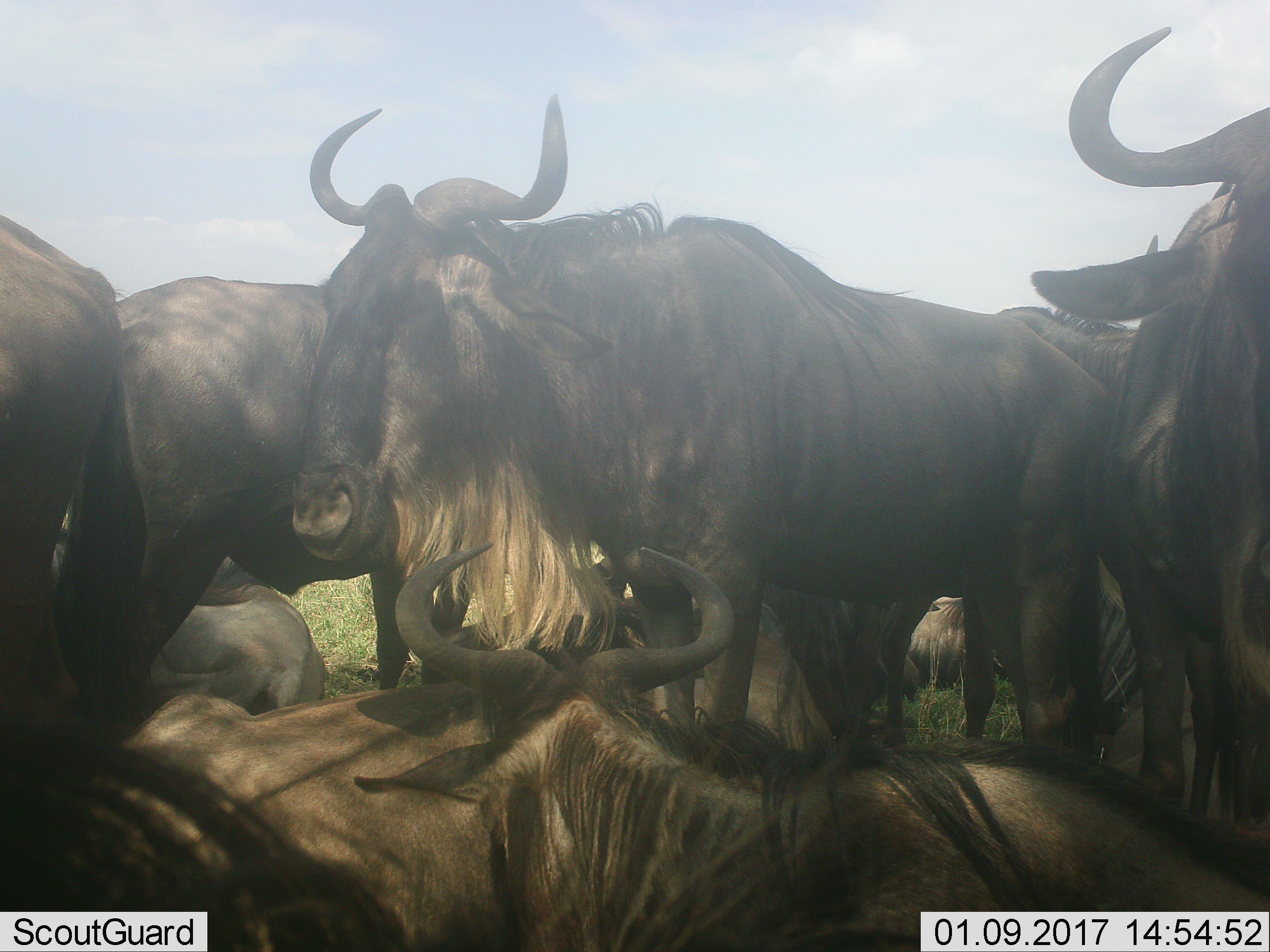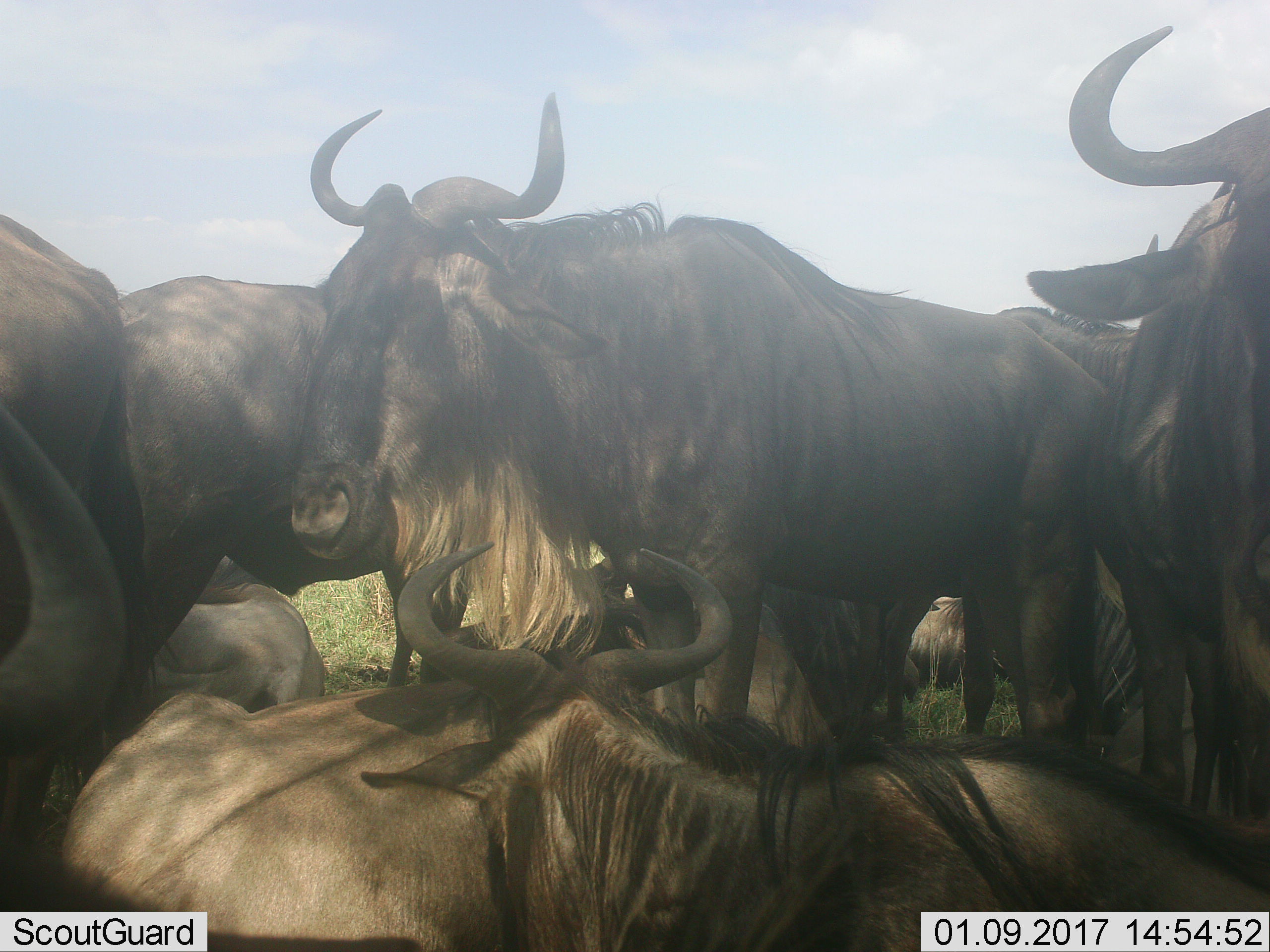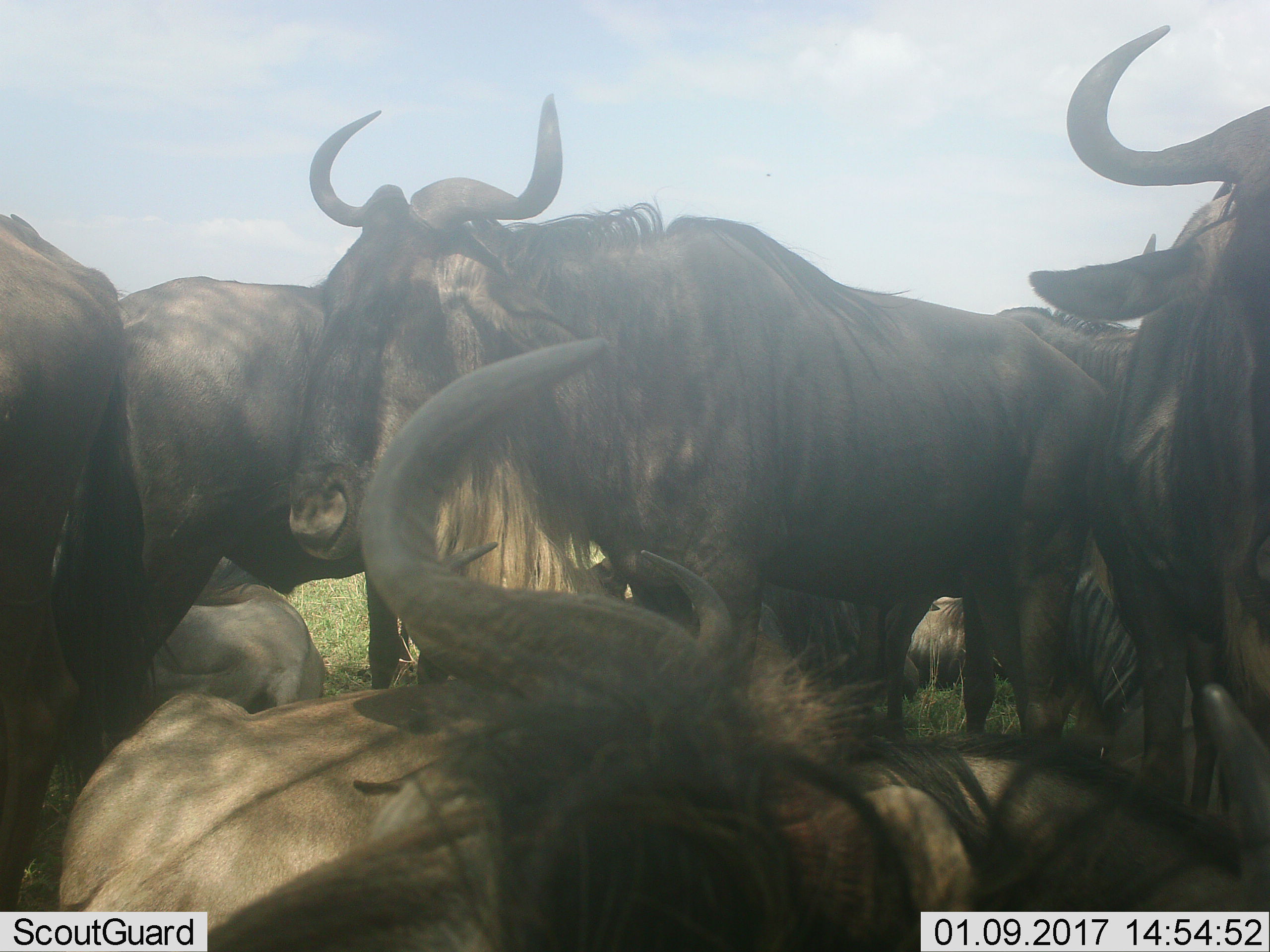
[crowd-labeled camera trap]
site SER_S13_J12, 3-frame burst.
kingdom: Animalia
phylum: Chordata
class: Mammalia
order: Artiodactyla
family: Bovidae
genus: Connochaetes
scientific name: Connochaetes taurinus taurinus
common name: blue wildebeest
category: wildebeestblue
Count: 10.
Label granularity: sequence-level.